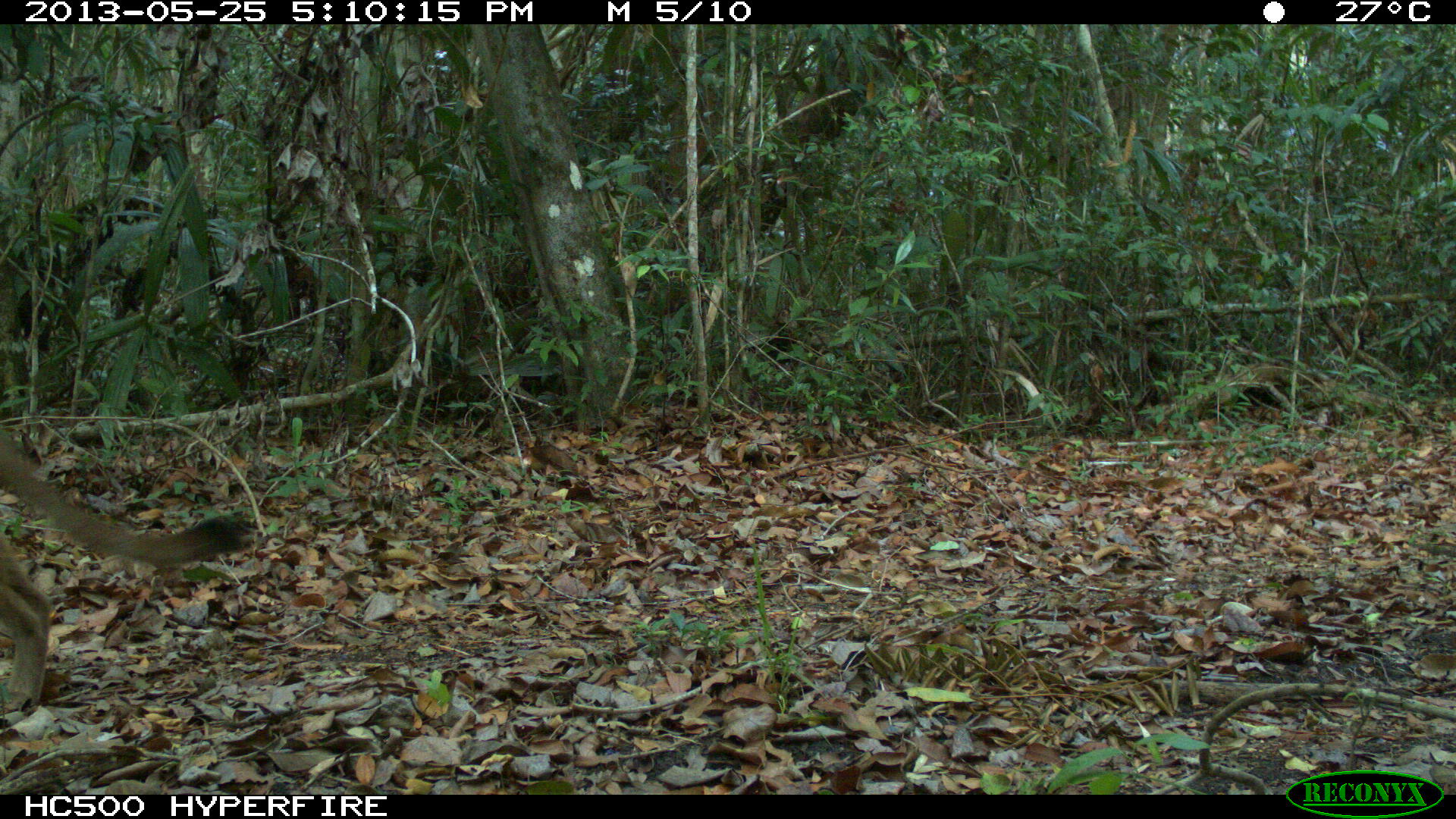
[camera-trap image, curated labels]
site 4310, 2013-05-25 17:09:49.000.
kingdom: Animalia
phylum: Chordata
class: Mammalia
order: Carnivora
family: Felidae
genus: Puma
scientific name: Puma concolor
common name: mountain lion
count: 1